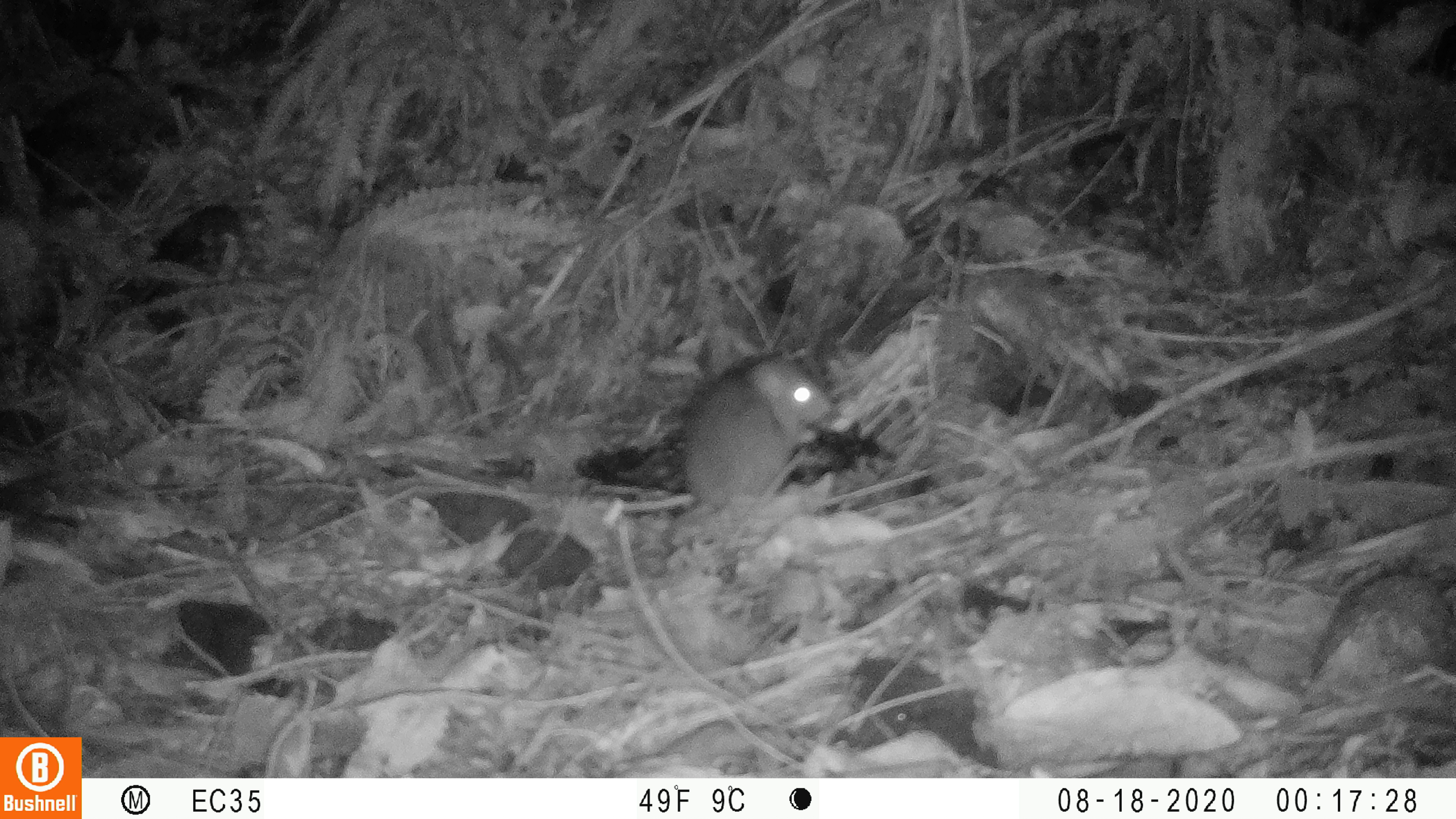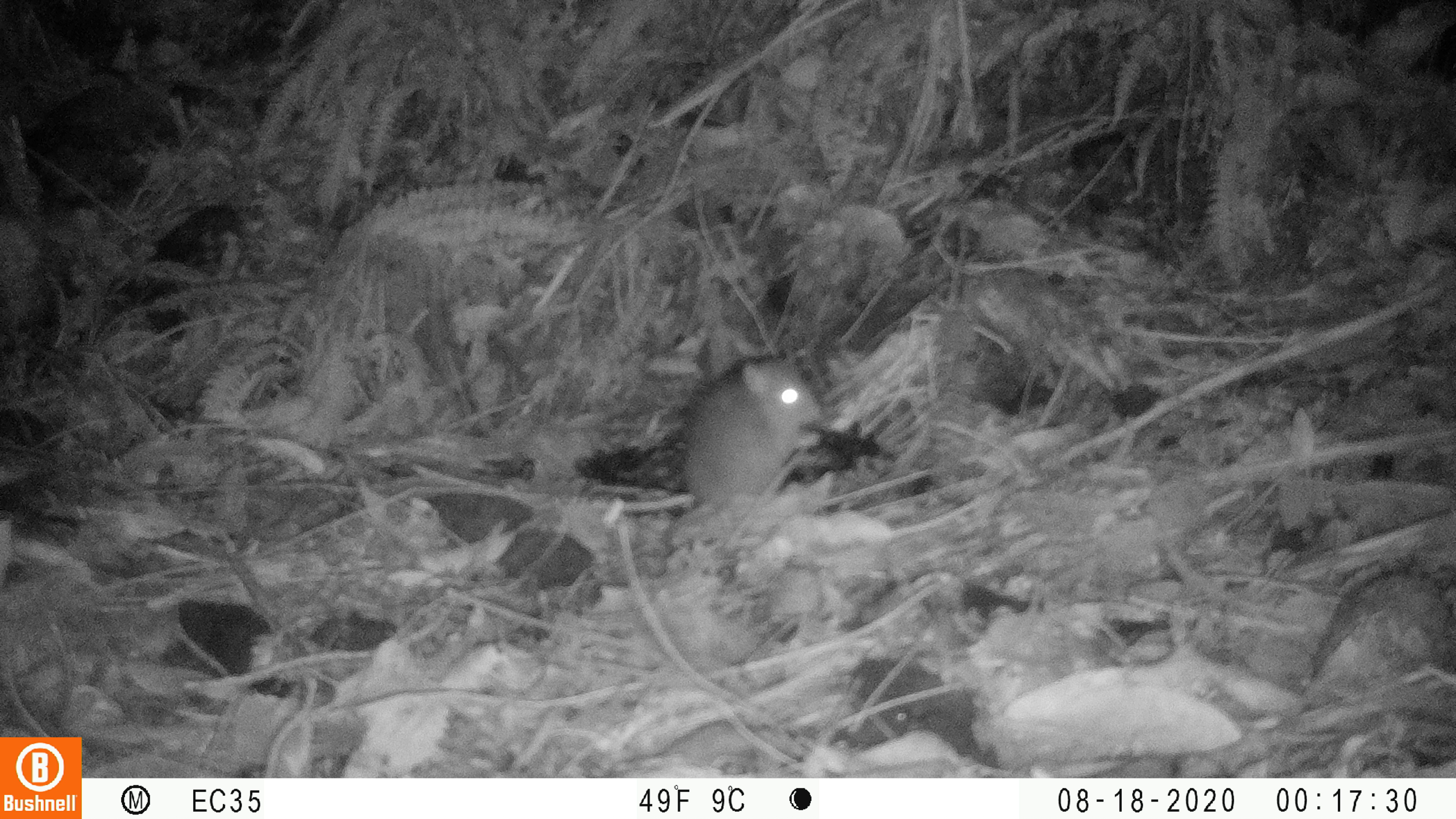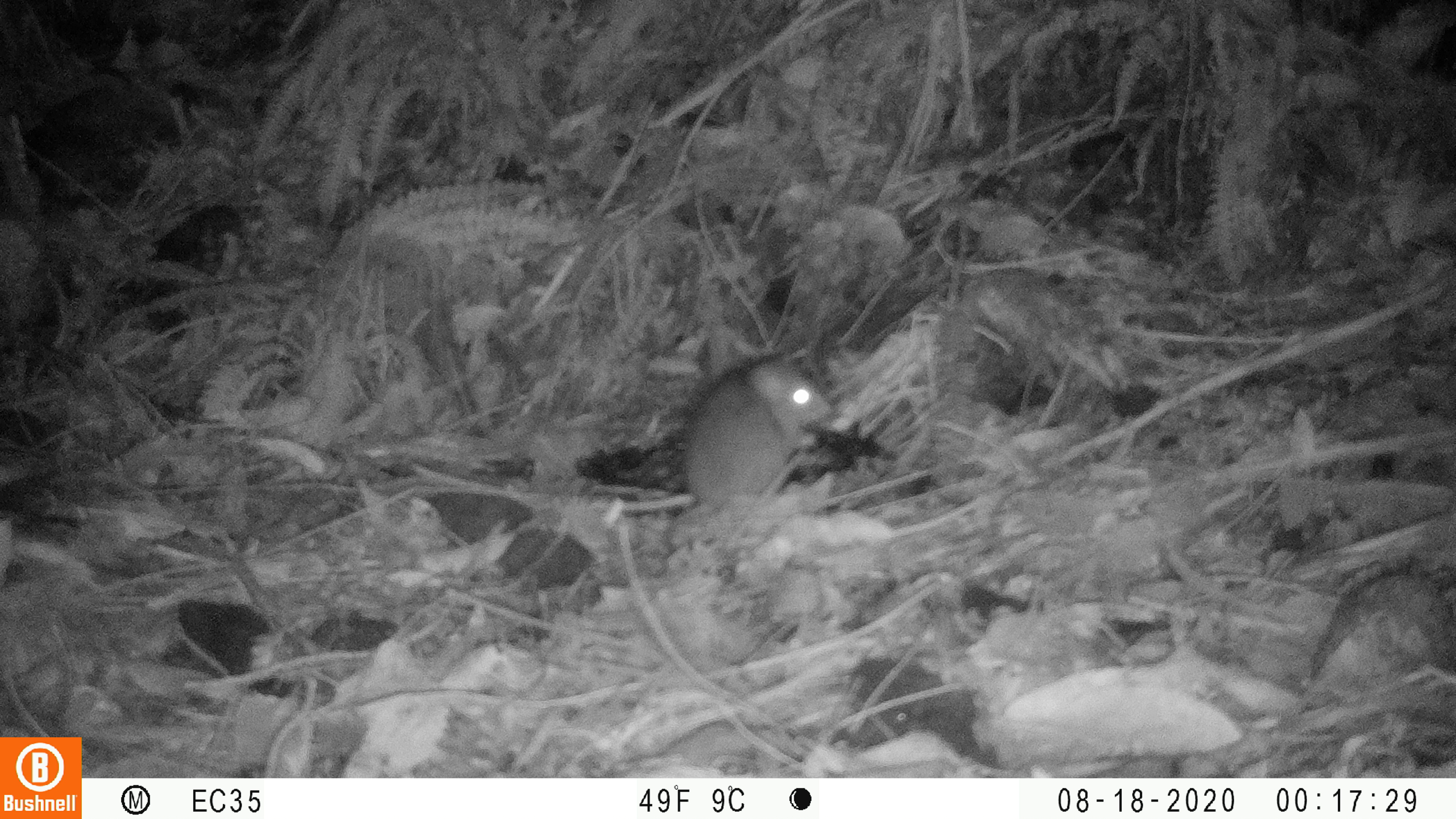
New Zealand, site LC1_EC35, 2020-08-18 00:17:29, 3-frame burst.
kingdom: Animalia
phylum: Chordata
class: Mammalia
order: Rodentia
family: Muridae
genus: Rattus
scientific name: Rattus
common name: rat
Rat (Rattus).